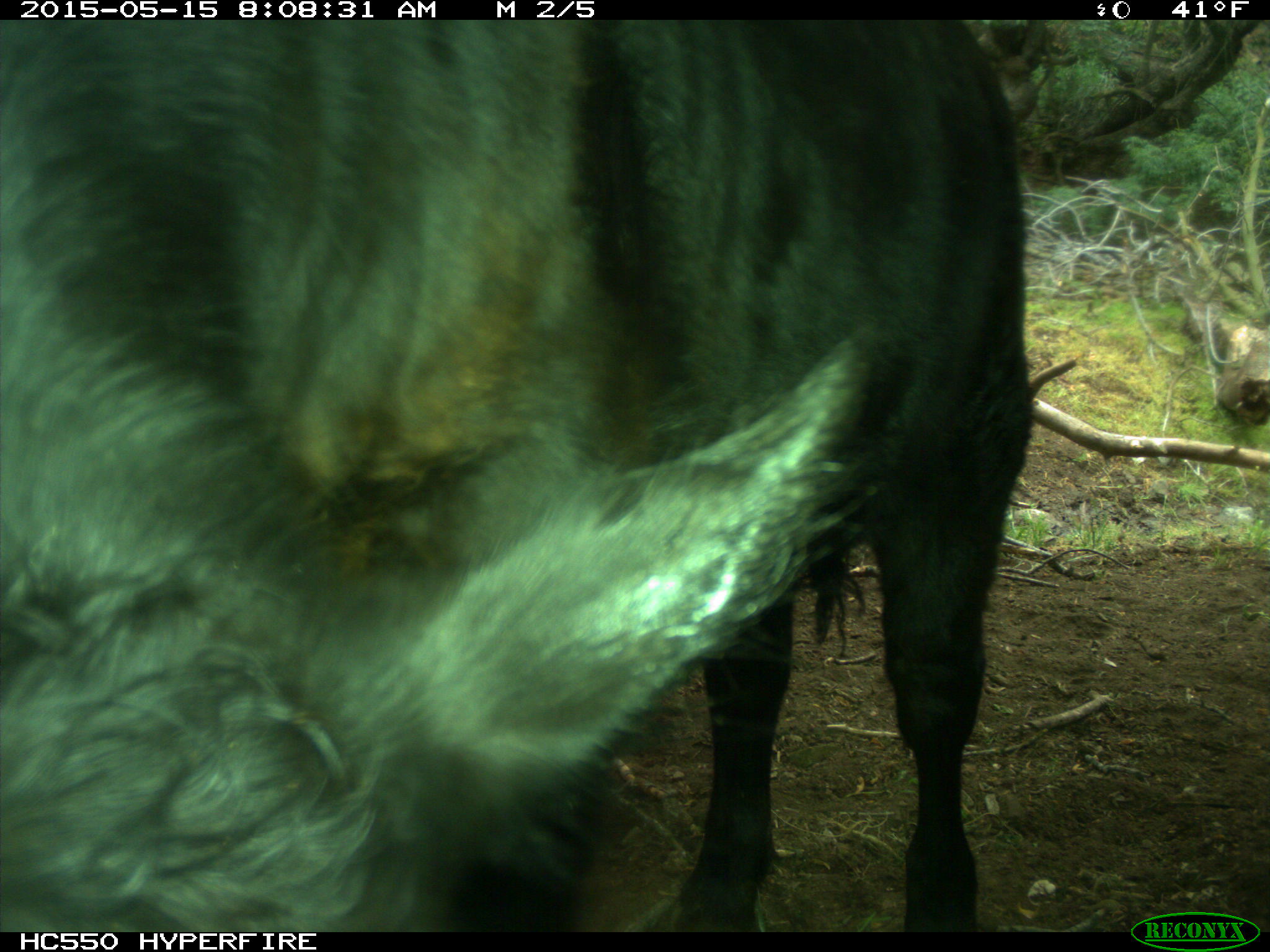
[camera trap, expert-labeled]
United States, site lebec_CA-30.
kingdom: Animalia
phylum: Chordata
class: Mammalia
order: Artiodactyla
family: Bovidae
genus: Bos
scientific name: Bos taurus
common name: domestic cow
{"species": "Bos taurus (domestic cow)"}